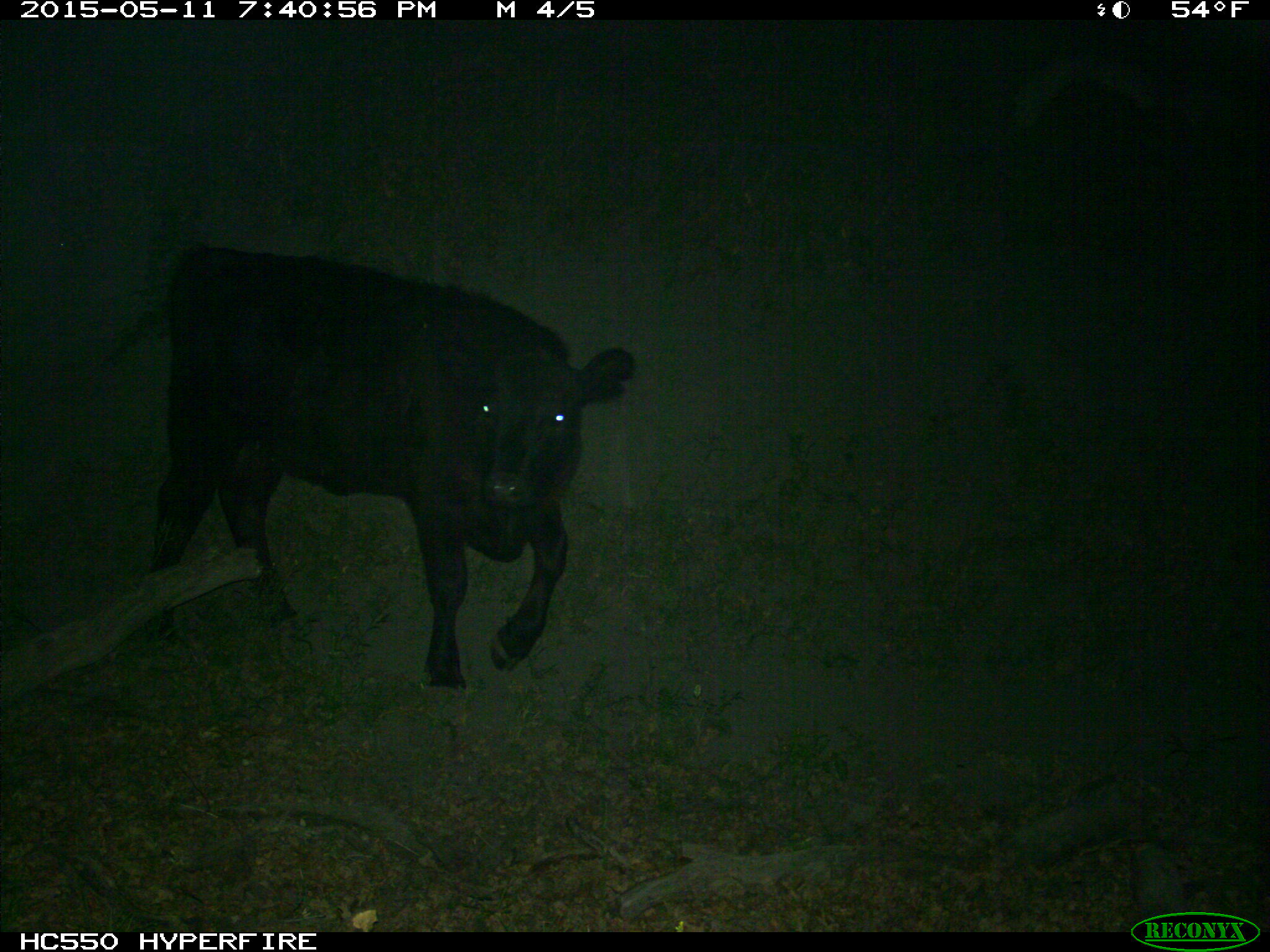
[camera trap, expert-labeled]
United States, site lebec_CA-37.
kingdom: Animalia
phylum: Chordata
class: Mammalia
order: Artiodactyla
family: Bovidae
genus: Bos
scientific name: Bos taurus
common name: domestic cow